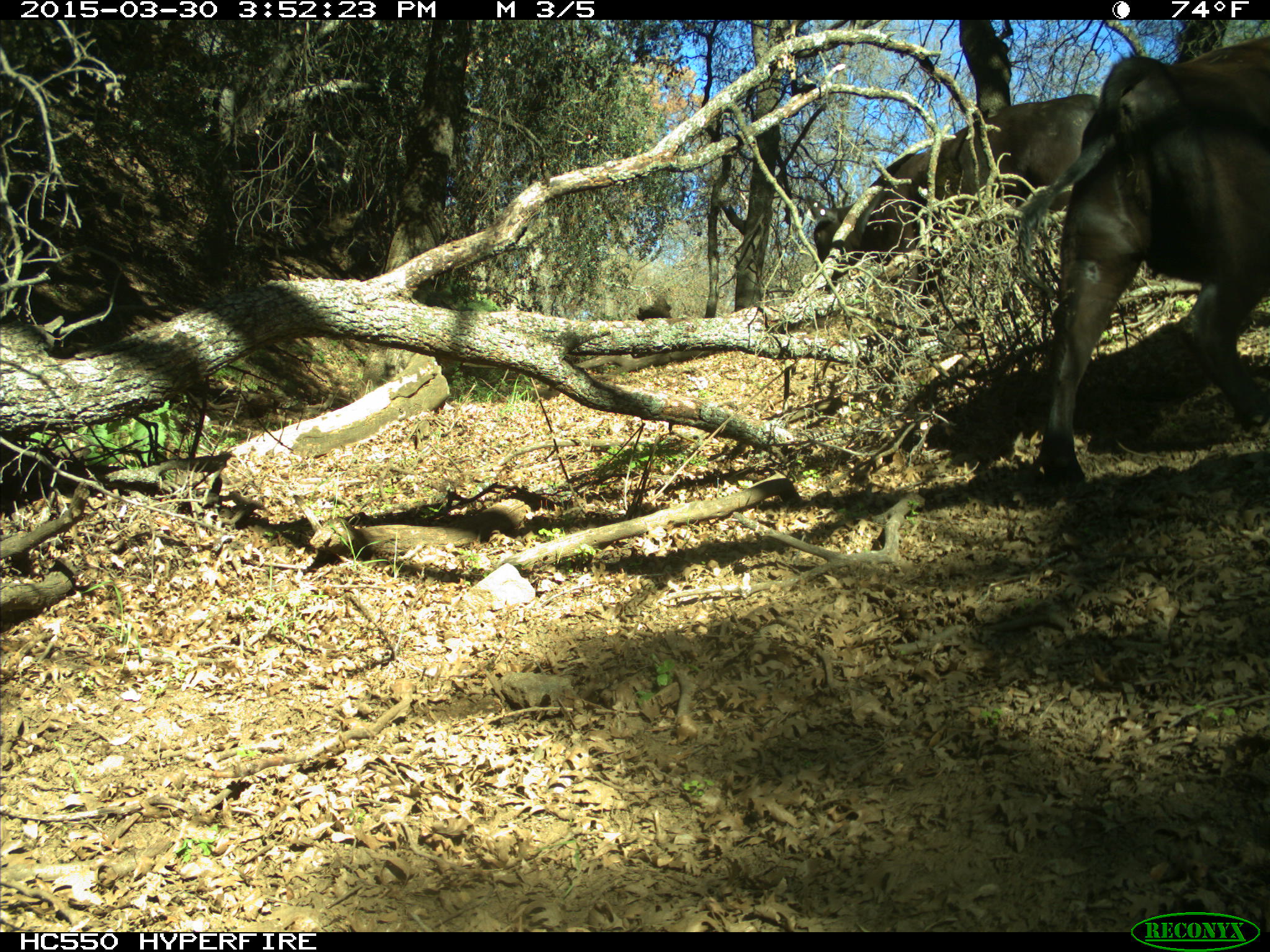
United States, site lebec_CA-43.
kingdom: Animalia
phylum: Chordata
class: Mammalia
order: Artiodactyla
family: Bovidae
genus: Bos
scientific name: Bos taurus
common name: domestic cow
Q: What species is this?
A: Bos taurus (domestic cow).